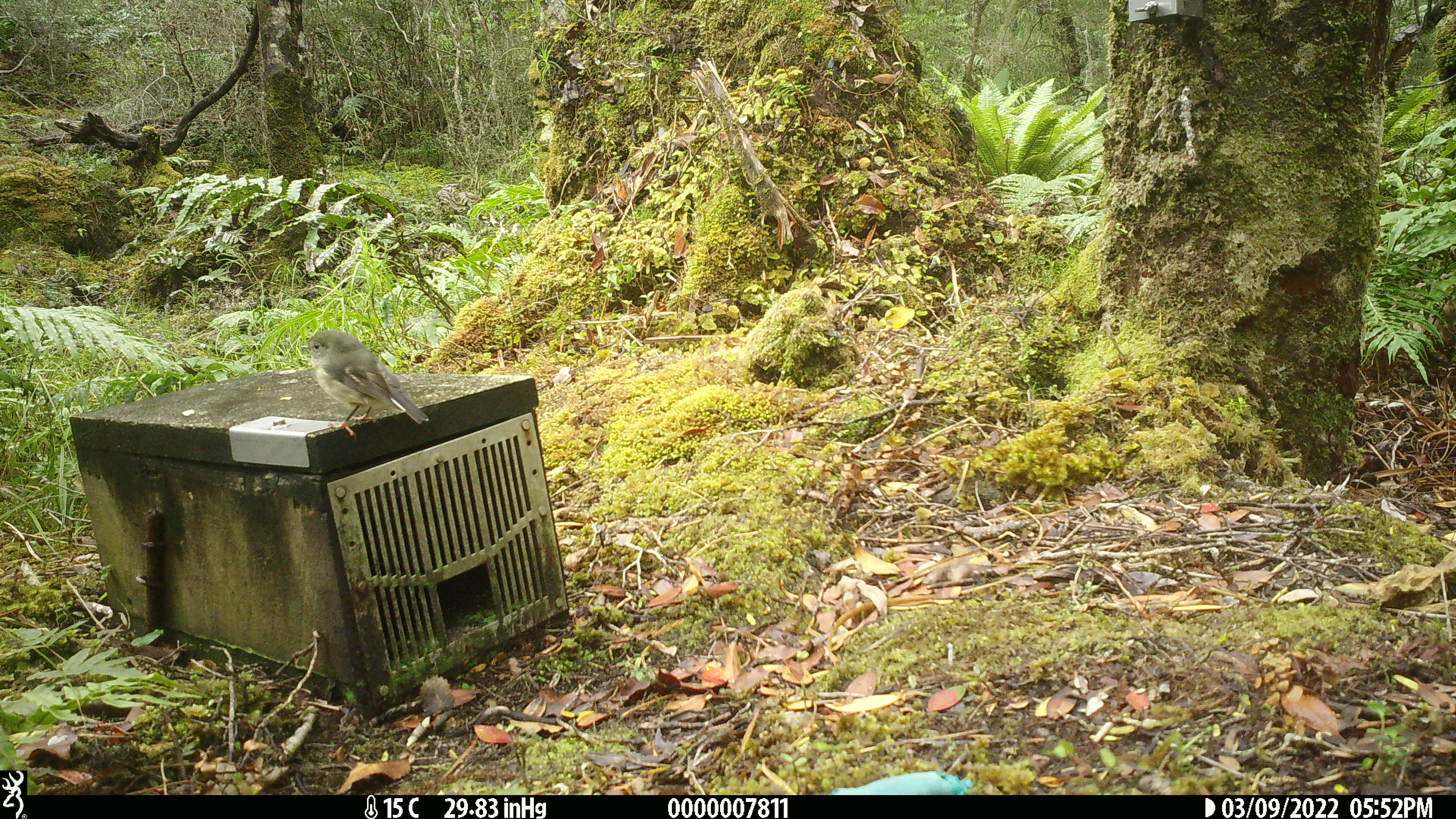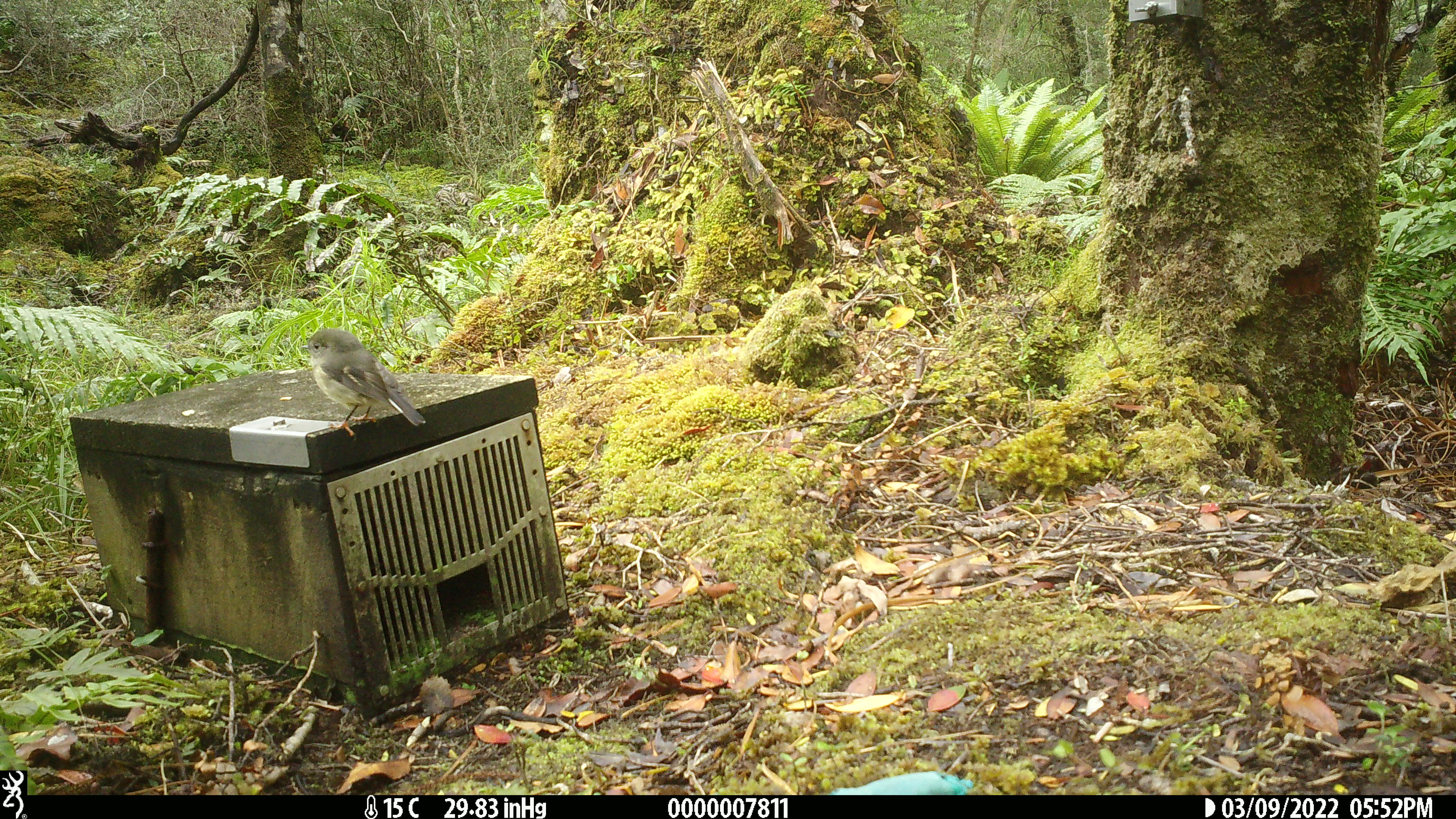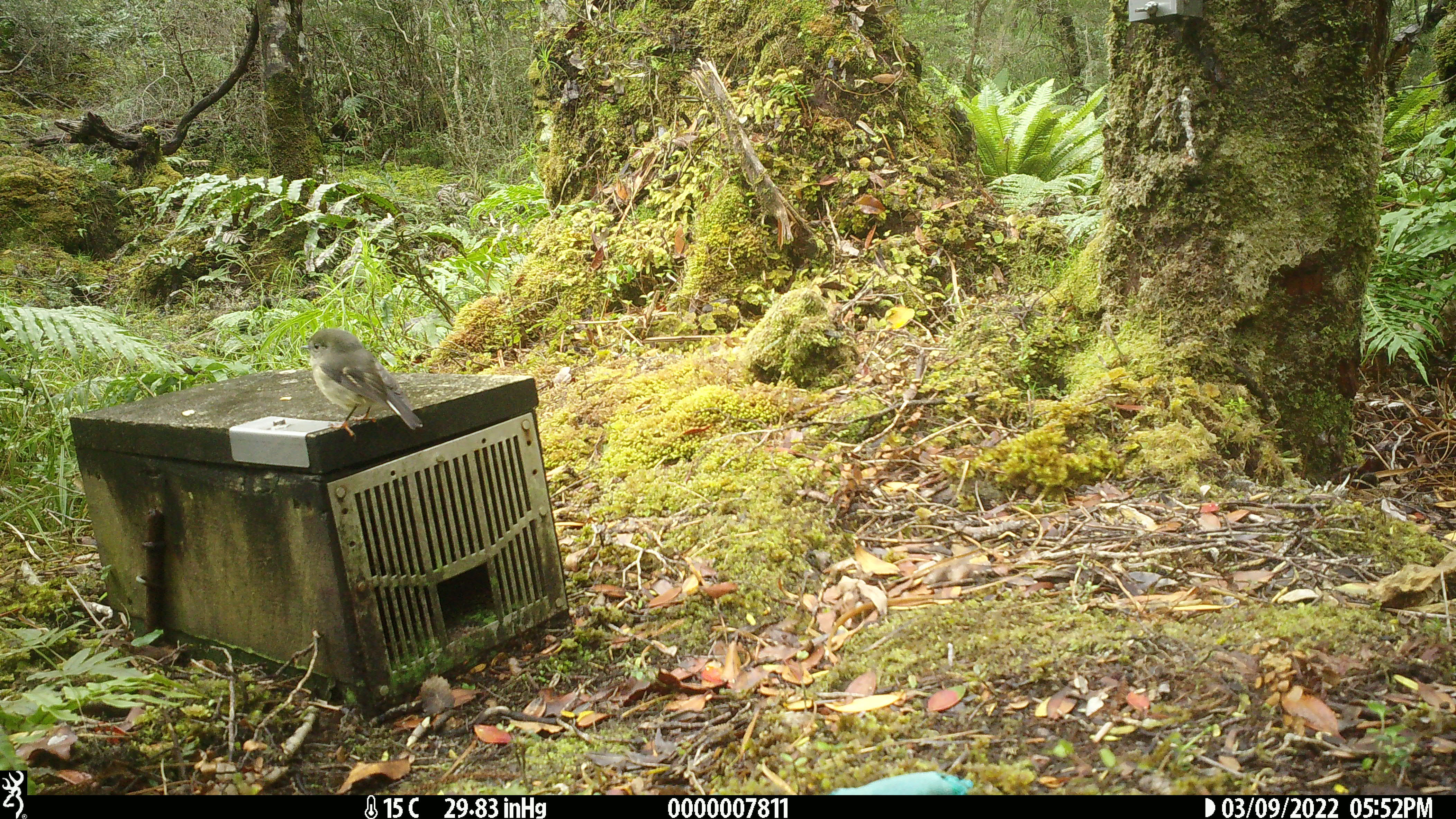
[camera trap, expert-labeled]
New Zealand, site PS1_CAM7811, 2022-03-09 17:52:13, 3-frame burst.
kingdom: Animalia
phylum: Chordata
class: Aves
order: Passeriformes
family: Petroicidae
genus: Petroica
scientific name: Petroica macrocephala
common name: tomtit